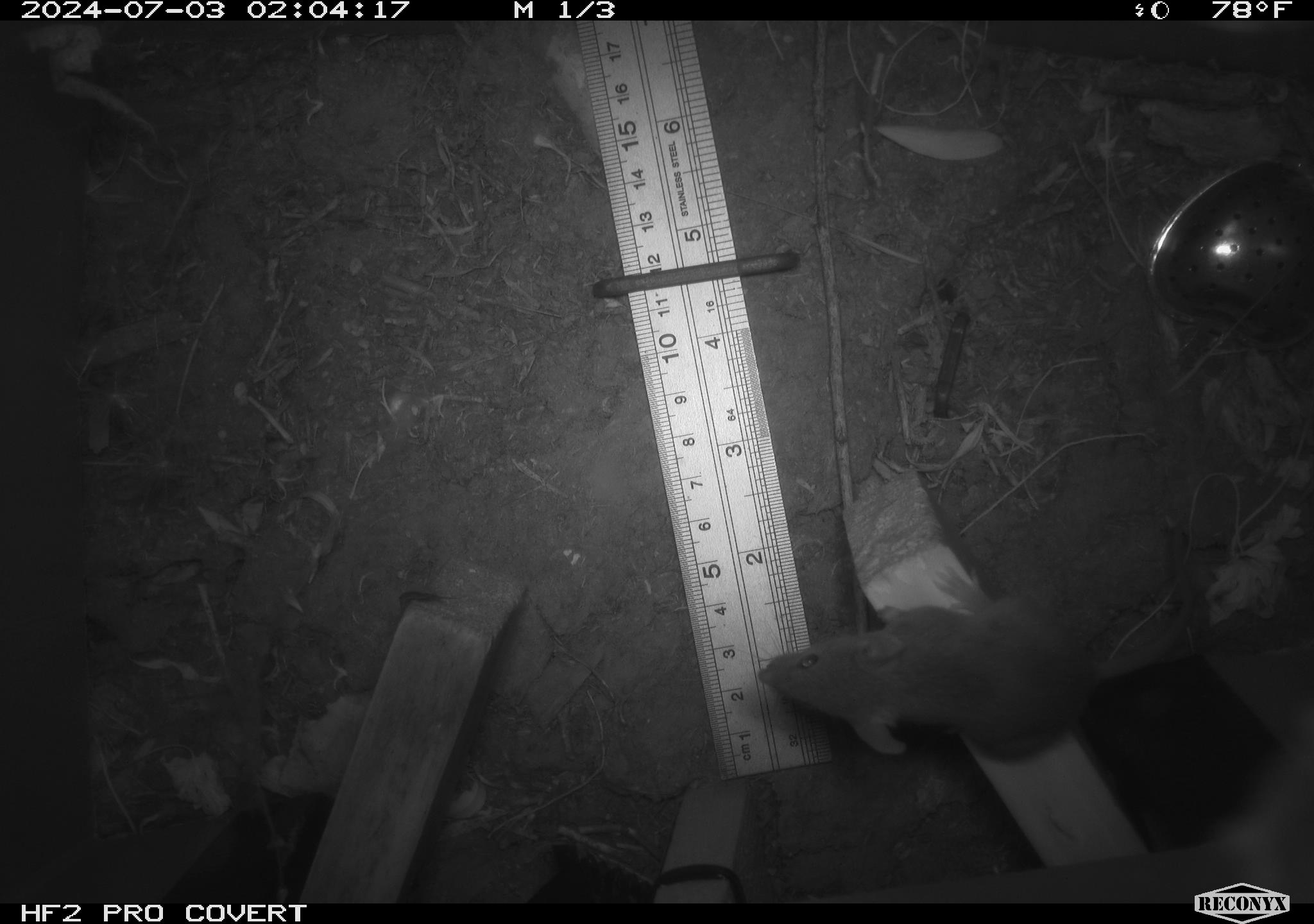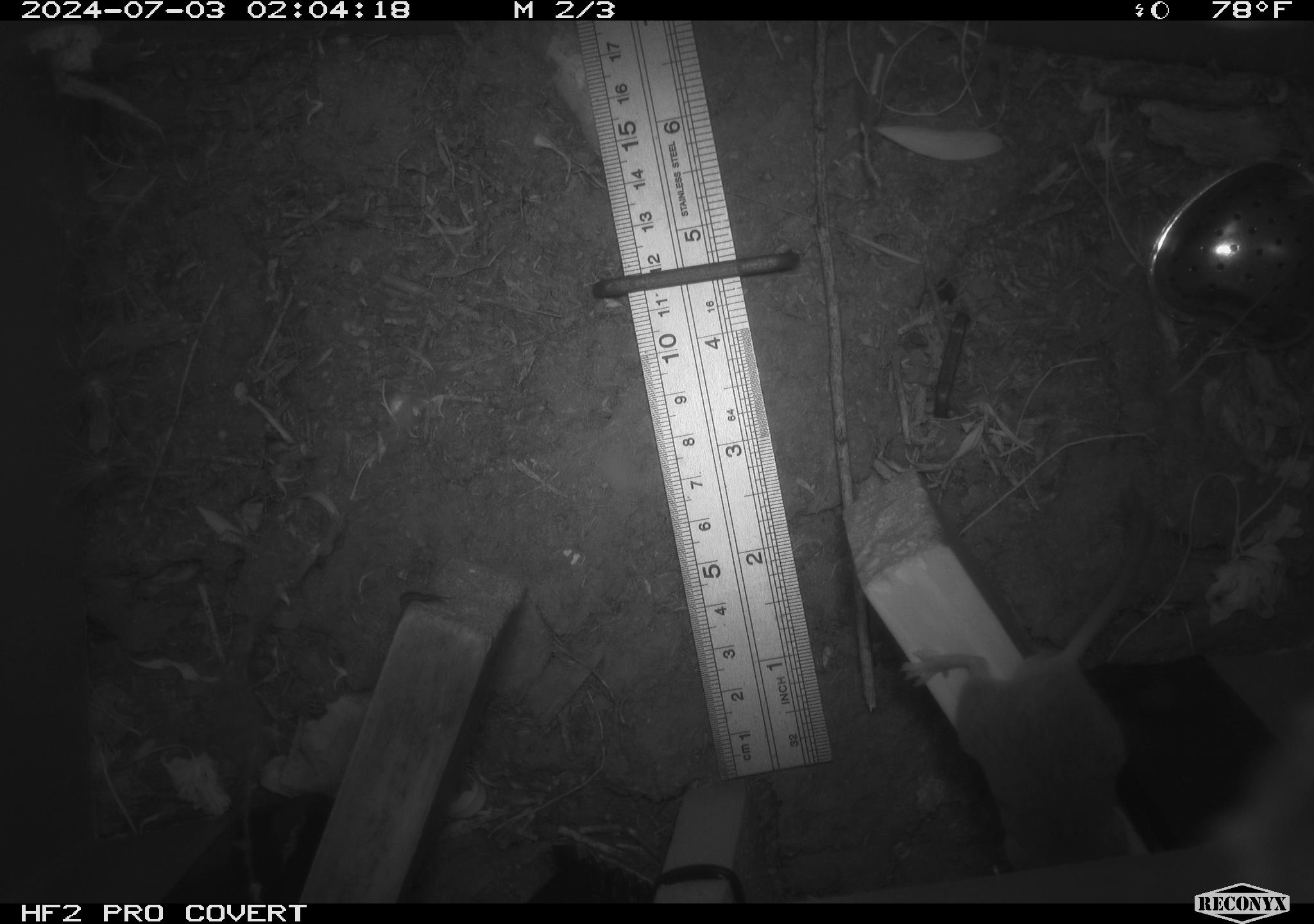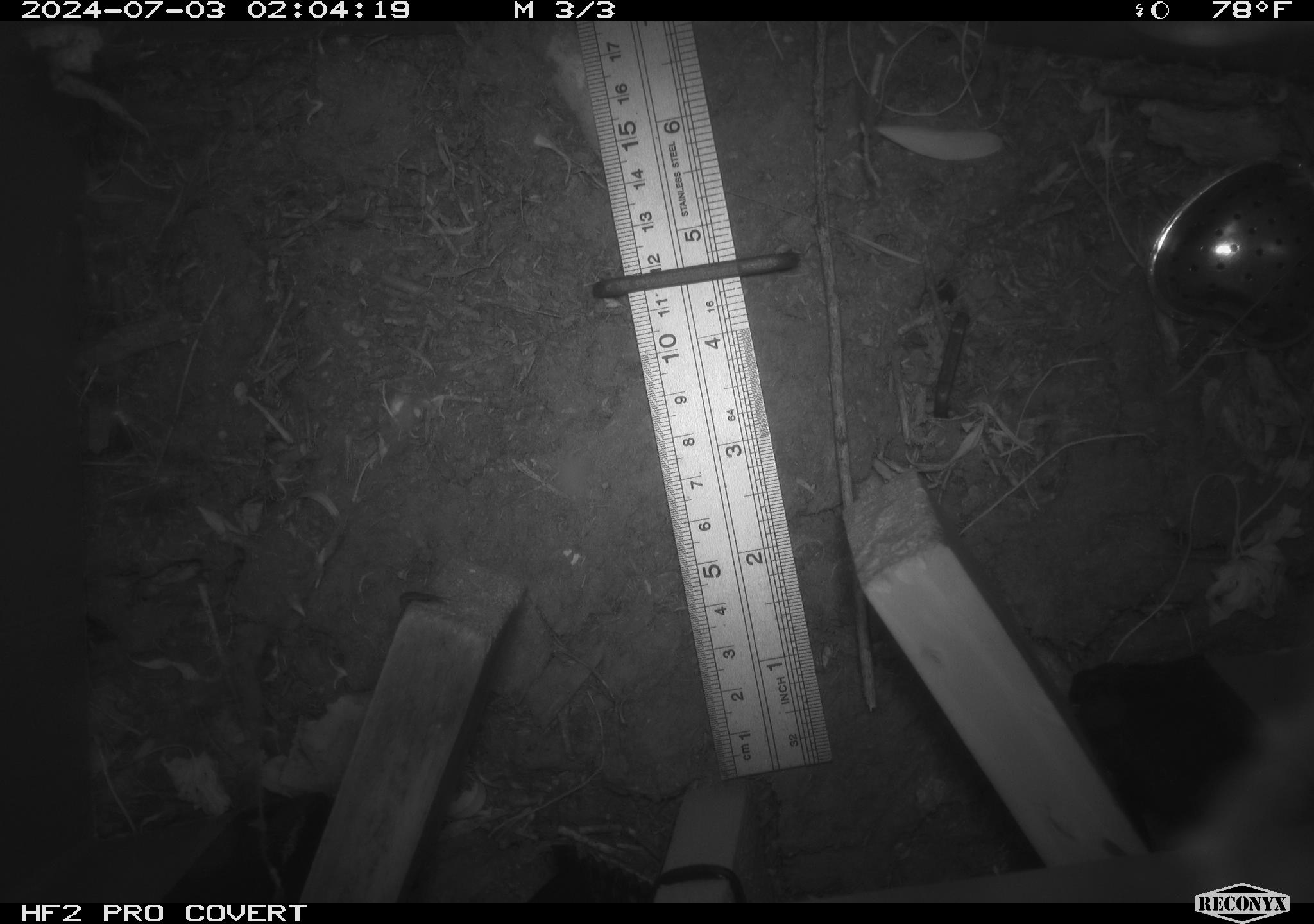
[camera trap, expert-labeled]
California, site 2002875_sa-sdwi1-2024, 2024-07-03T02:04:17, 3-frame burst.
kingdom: Animalia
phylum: Chordata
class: Mammalia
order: Rodentia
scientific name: Rodentia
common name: mouse species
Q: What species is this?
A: Mouse species (Rodentia).